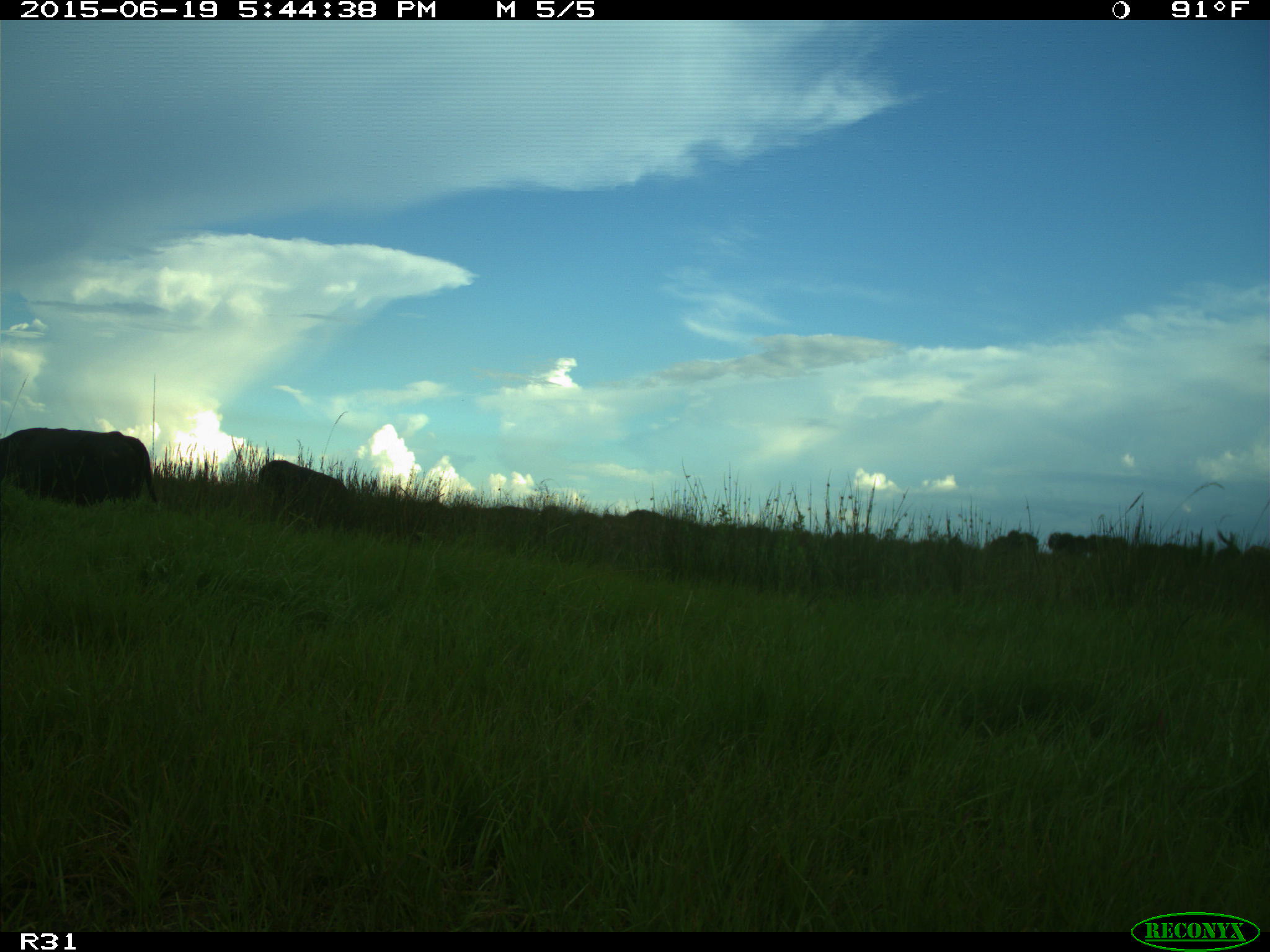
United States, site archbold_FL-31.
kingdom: Animalia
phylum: Chordata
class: Mammalia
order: Artiodactyla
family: Bovidae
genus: Bos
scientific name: Bos taurus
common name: domestic cow